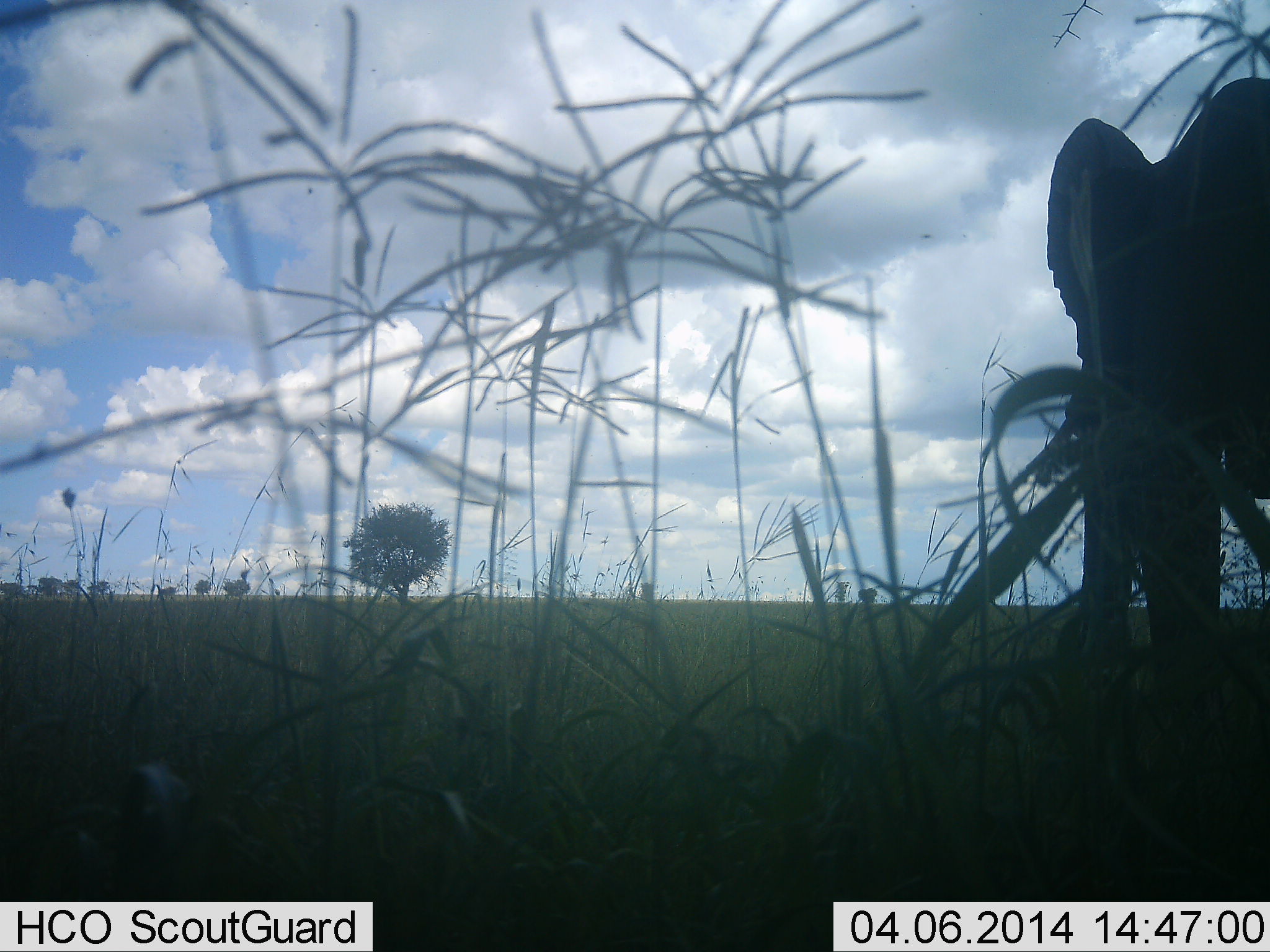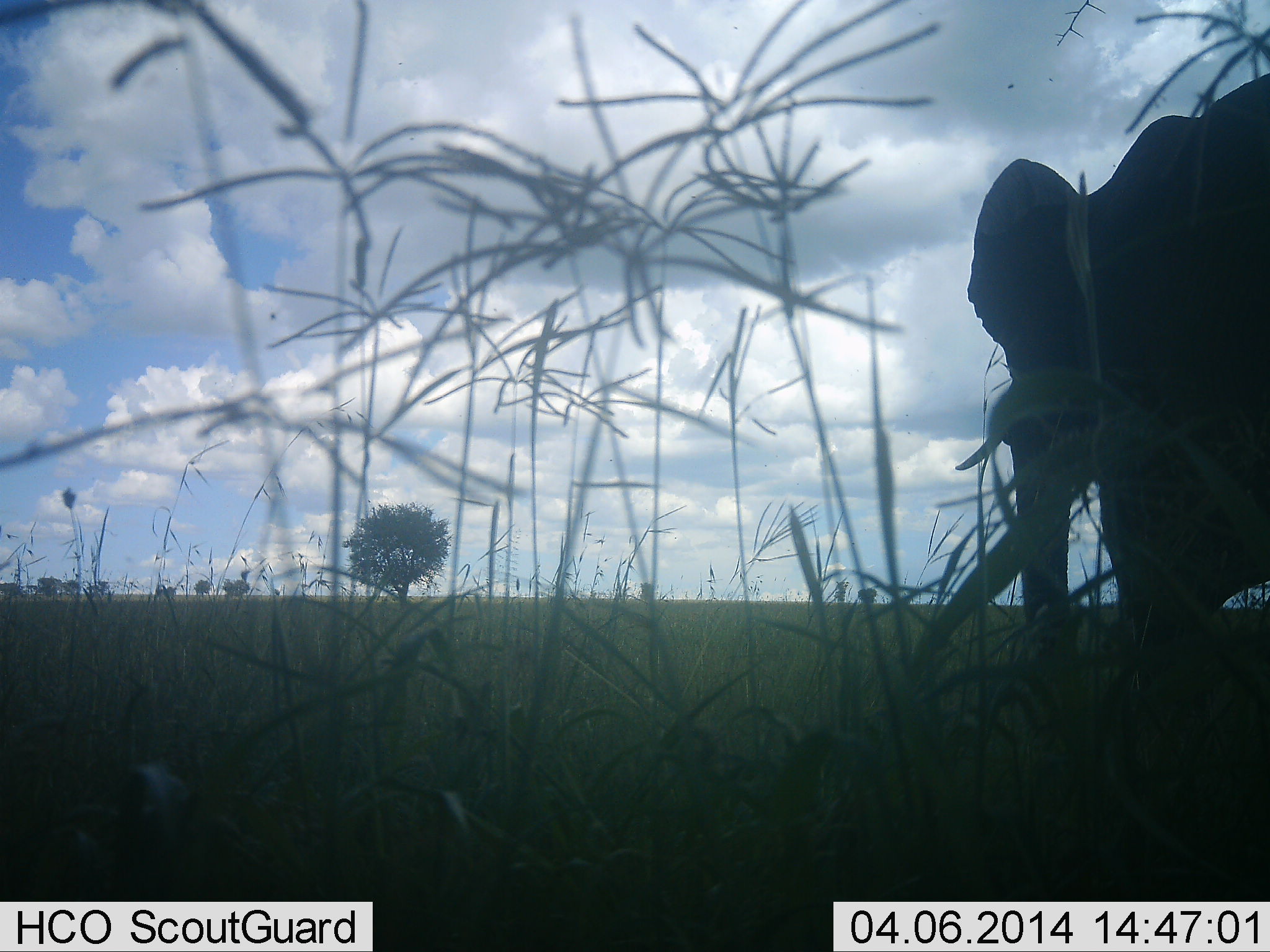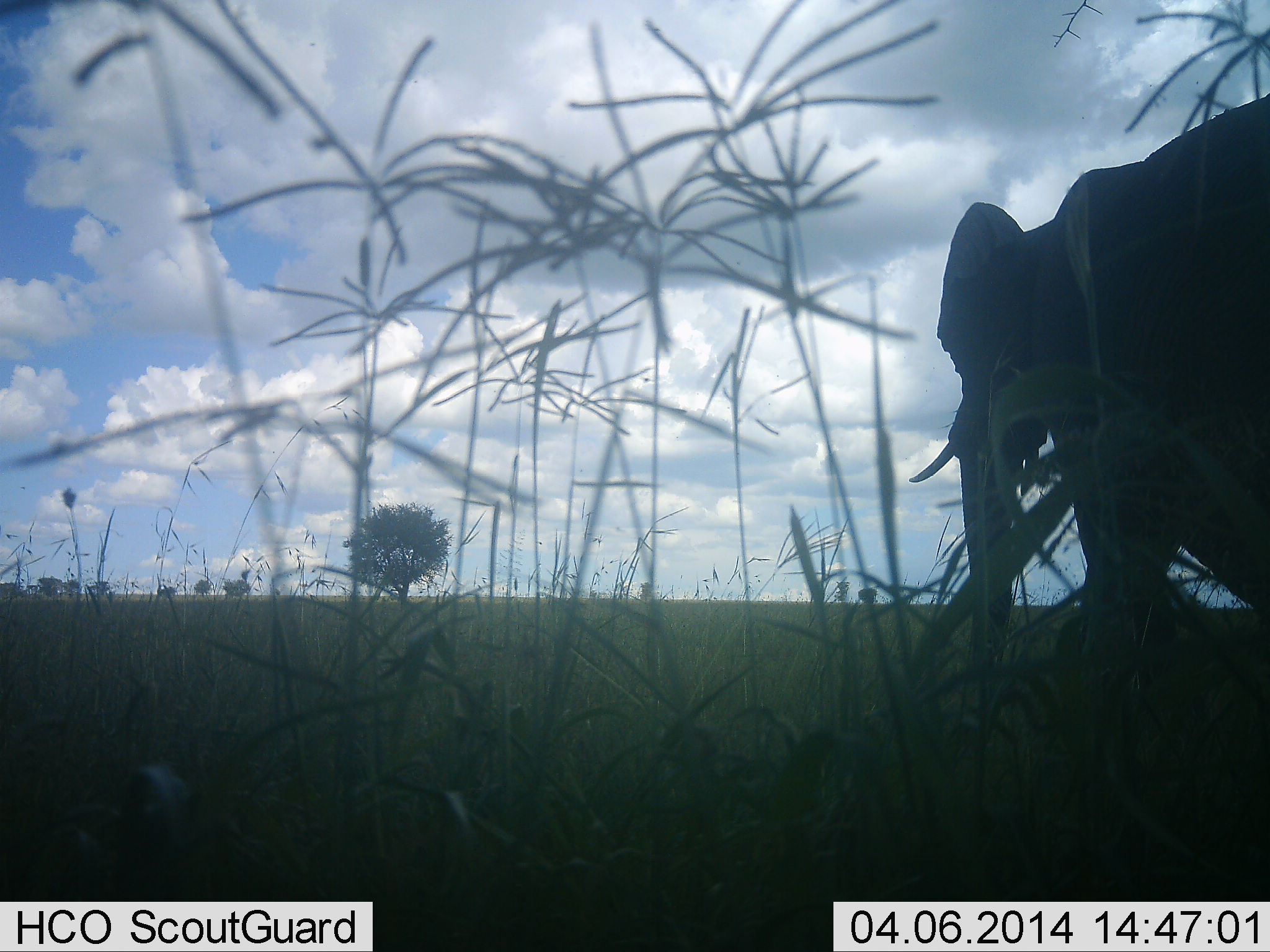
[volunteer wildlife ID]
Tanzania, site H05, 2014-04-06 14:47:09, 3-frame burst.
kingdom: Animalia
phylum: Chordata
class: Mammalia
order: Proboscidea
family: Elephantidae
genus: Loxodonta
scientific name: Loxodonta africana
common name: african bush elephant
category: elephant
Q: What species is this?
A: Elephant (african bush elephant) (Loxodonta africana).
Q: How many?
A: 1.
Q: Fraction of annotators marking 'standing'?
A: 13%.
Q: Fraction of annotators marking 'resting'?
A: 0%.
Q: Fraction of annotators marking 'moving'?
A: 87%.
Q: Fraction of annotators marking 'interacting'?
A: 0%.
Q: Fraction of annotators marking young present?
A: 0%.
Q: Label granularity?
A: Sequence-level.